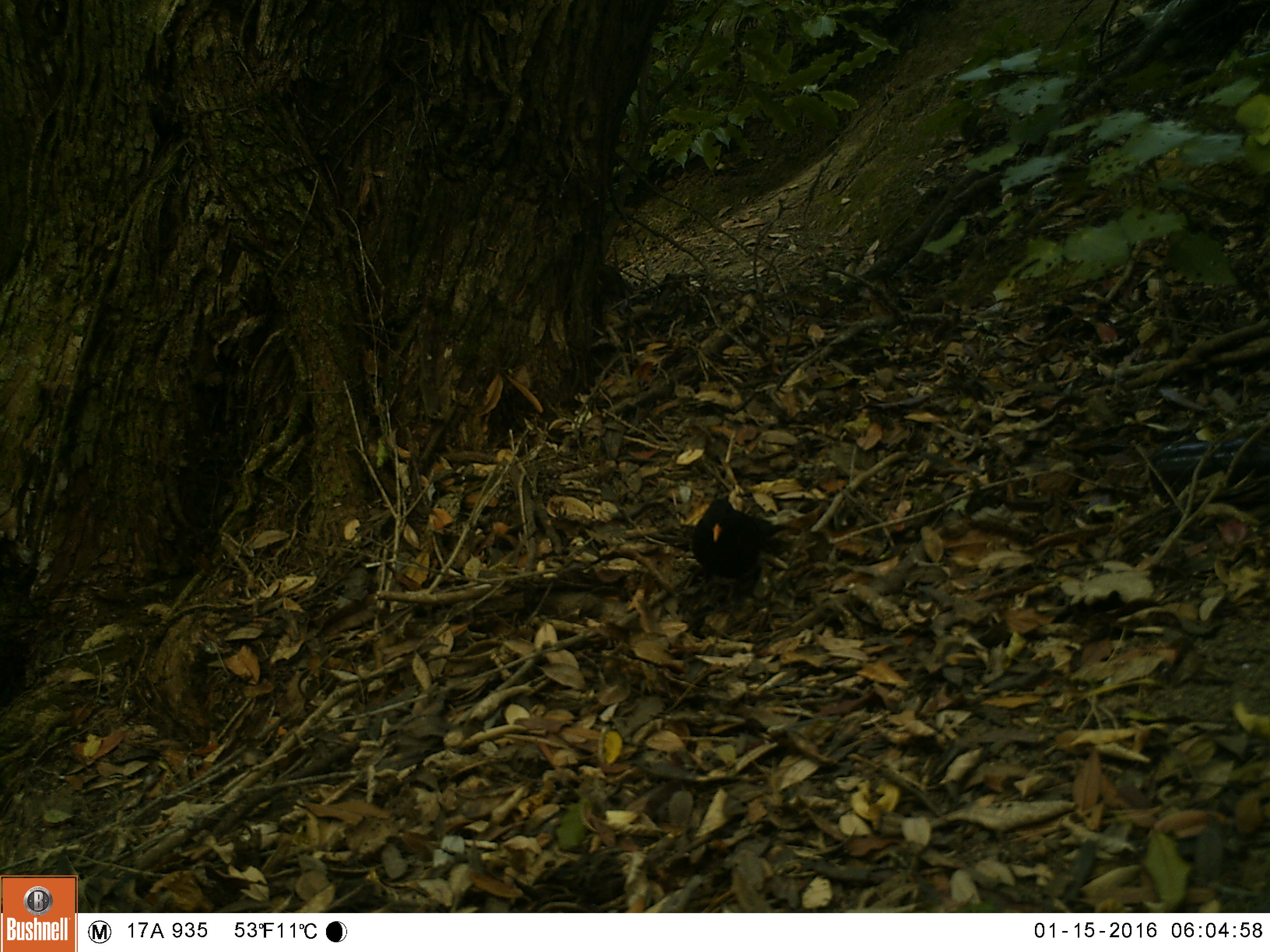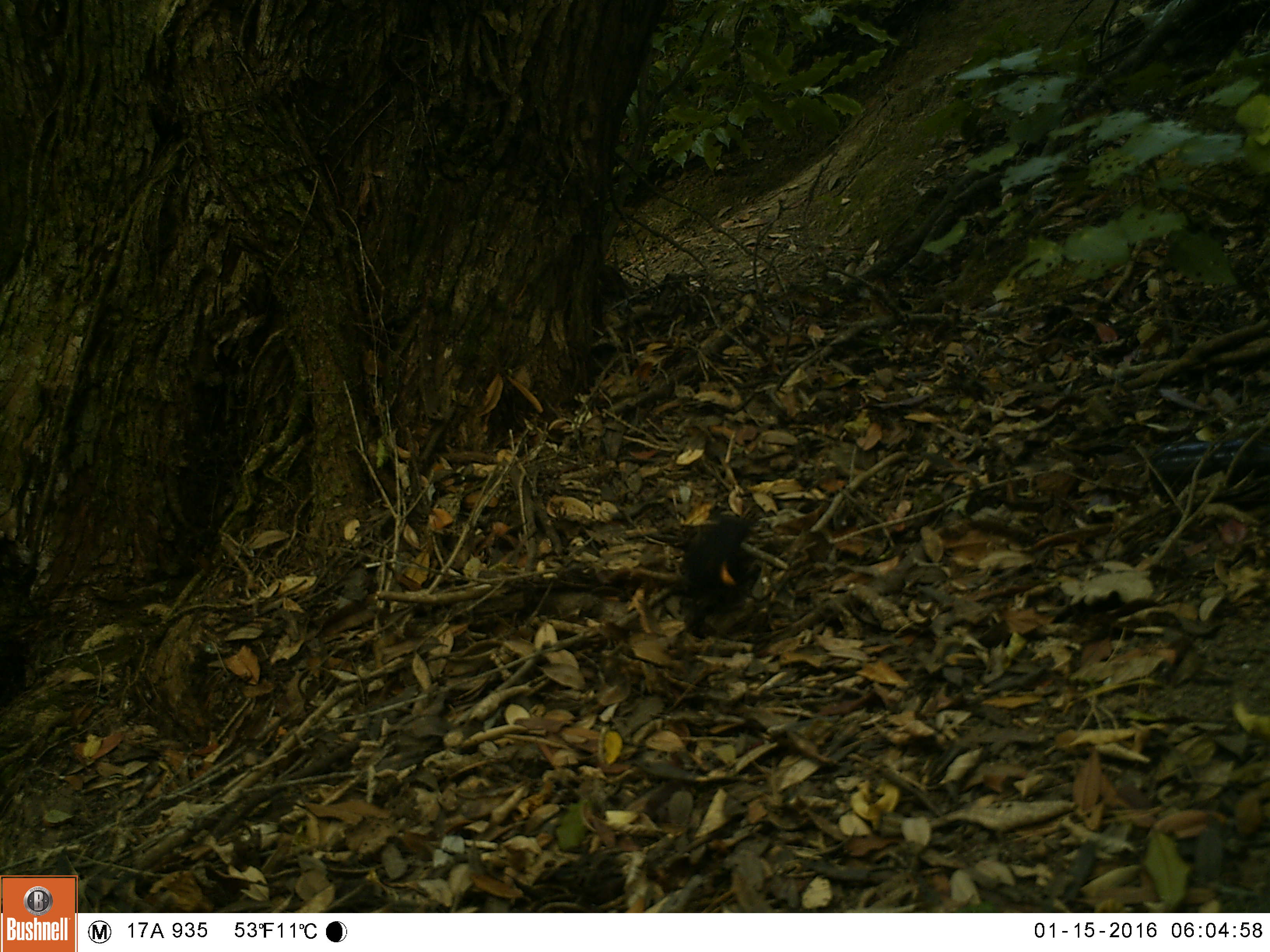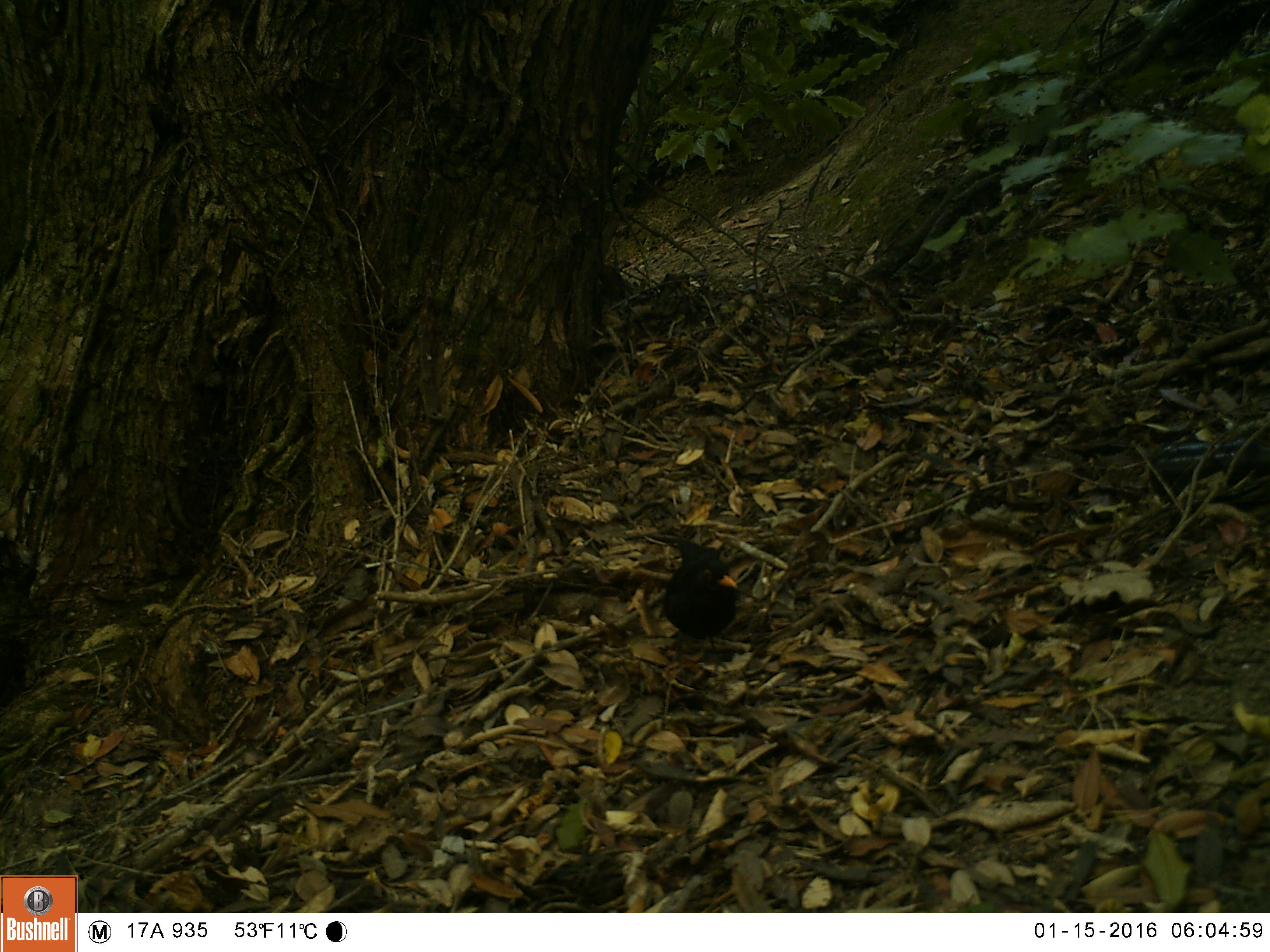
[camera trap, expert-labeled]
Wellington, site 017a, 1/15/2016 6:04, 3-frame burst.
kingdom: Animalia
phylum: Chordata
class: Aves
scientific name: Aves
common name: bird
Bird (Aves).